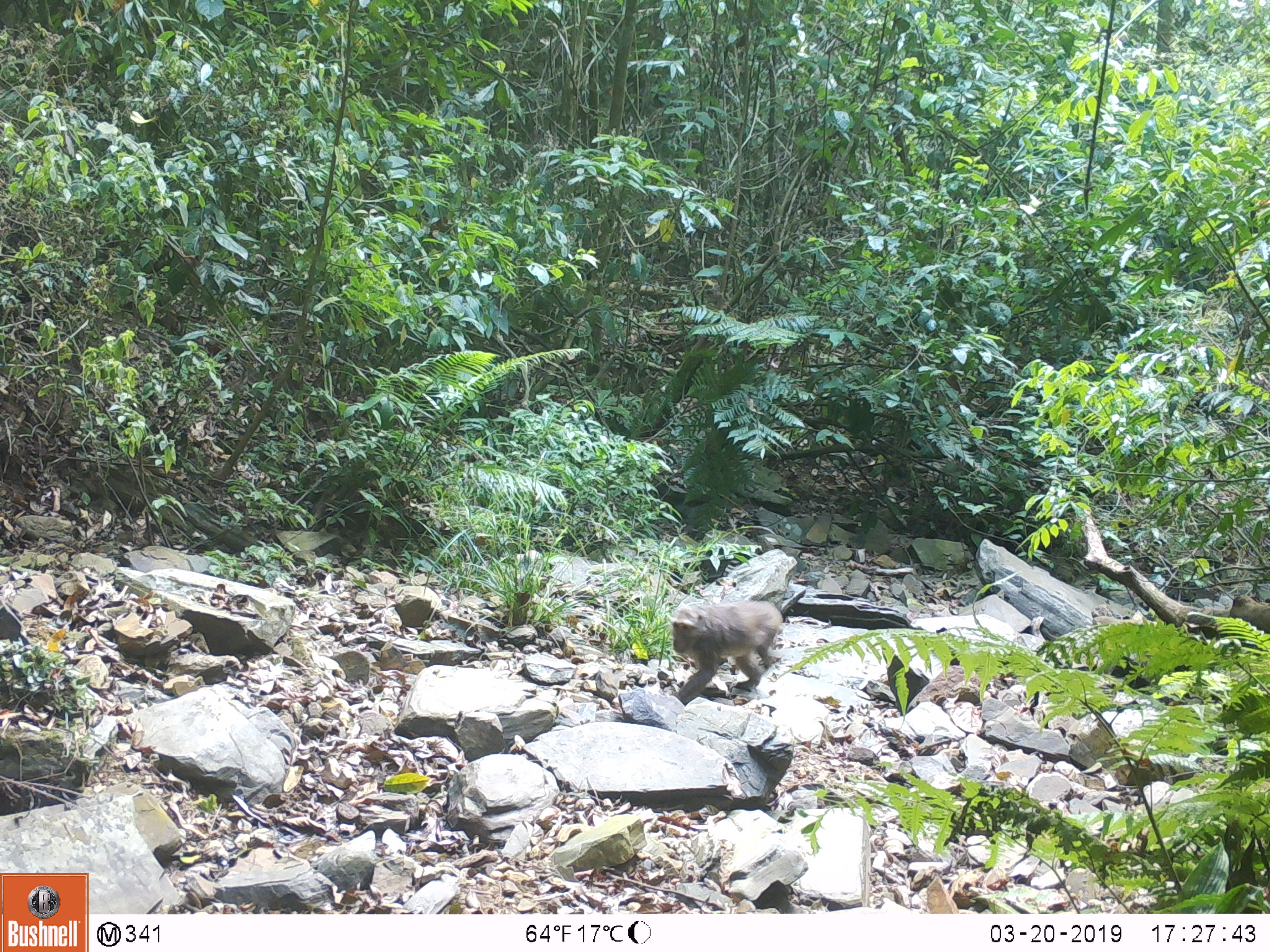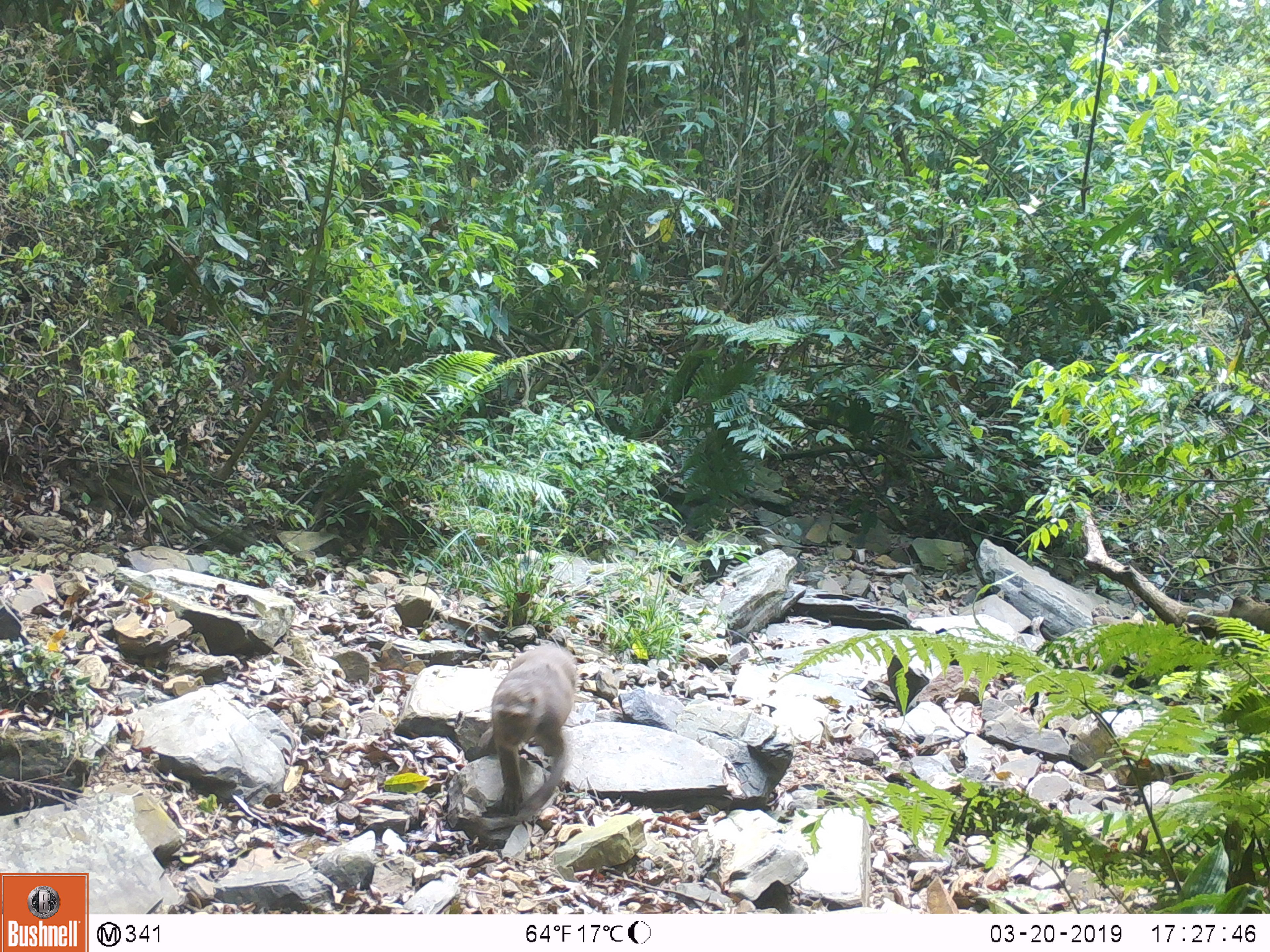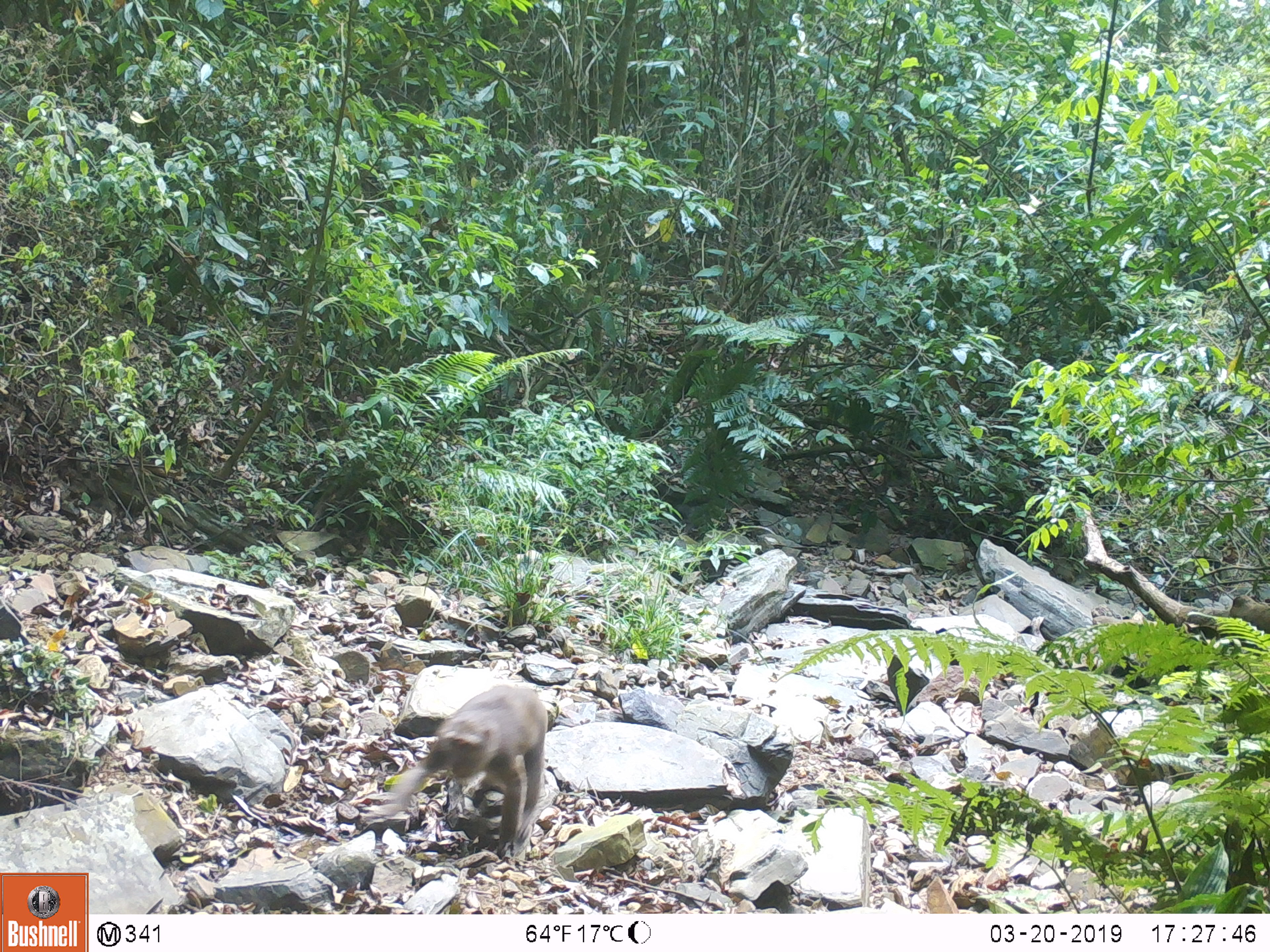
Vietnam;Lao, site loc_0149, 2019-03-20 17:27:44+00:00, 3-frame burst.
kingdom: Animalia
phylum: Chordata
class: Mammalia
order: Primates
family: Cercopithecidae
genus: Macaca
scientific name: Macaca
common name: macaques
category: assam or rhesus macaque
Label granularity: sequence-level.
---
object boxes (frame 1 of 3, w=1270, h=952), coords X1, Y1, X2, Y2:
assam or rhesus macaque: 670, 600, 784, 705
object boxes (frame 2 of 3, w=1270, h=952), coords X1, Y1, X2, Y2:
assam or rhesus macaque: 491, 643, 578, 823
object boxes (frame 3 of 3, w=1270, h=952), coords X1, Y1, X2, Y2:
assam or rhesus macaque: 385, 683, 548, 858